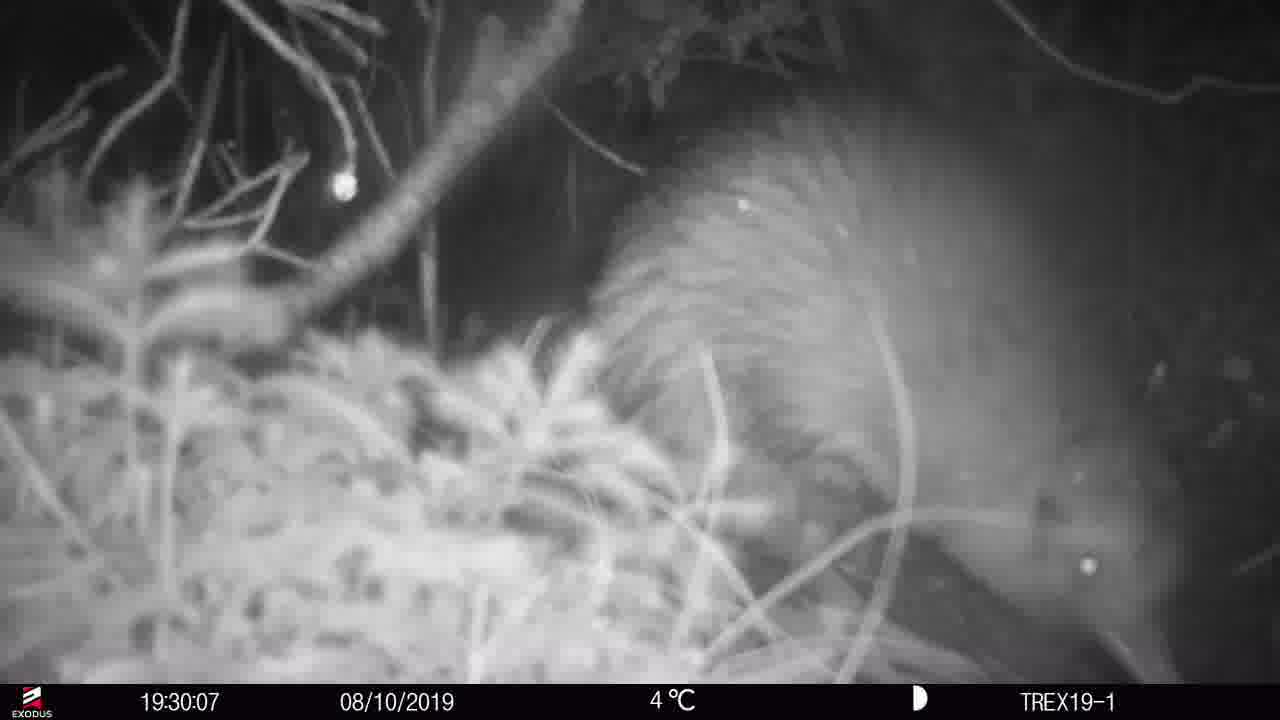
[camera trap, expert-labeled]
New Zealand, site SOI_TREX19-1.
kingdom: Animalia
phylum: Chordata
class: Aves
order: Apterygiformes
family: Apterygidae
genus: Apteryx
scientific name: Apteryx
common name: kiwi